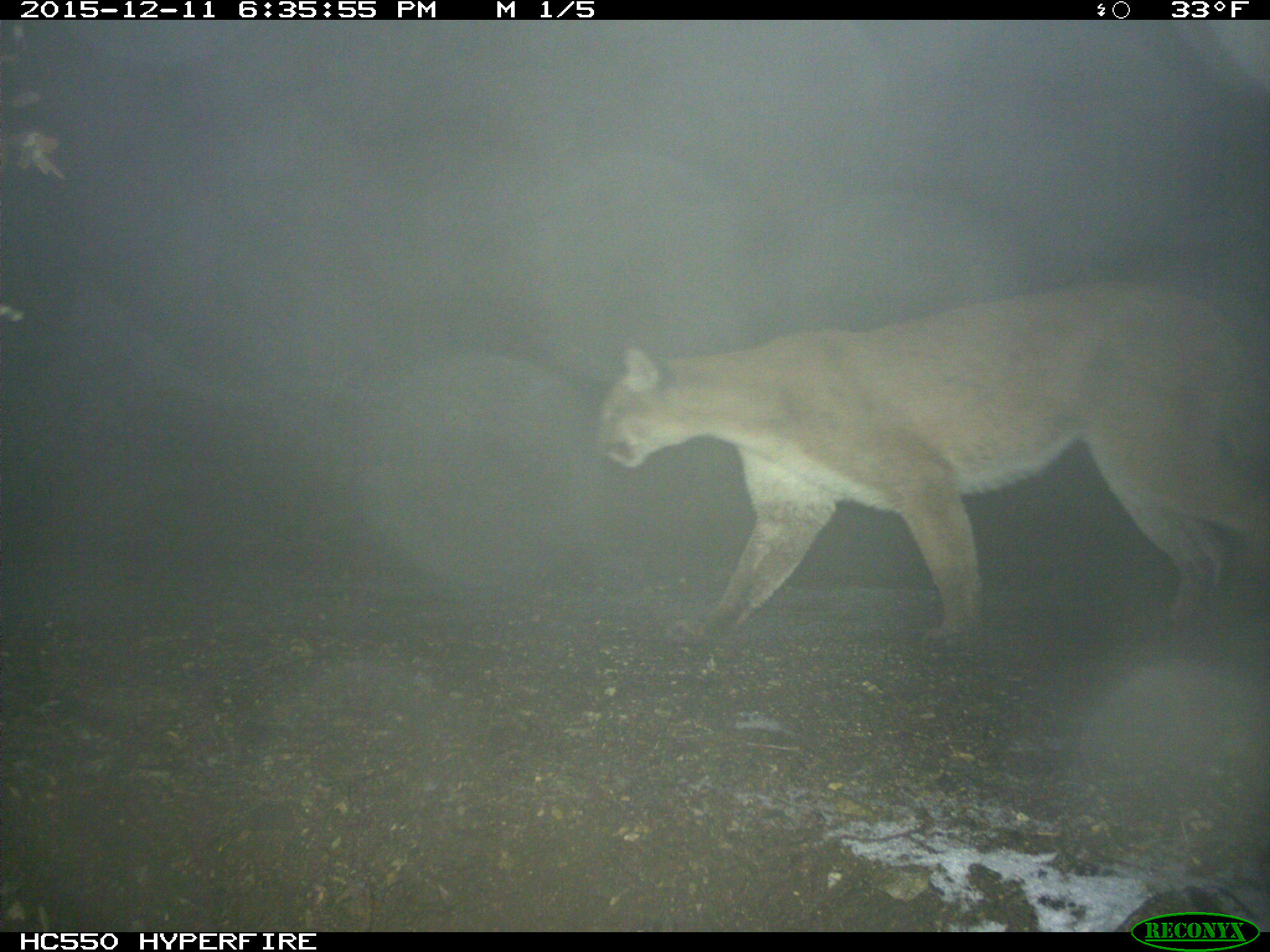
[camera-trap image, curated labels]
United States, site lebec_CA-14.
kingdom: Animalia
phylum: Chordata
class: Mammalia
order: Carnivora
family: Felidae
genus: Puma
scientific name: Puma concolor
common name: mountain lion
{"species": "Puma concolor (mountain lion)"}